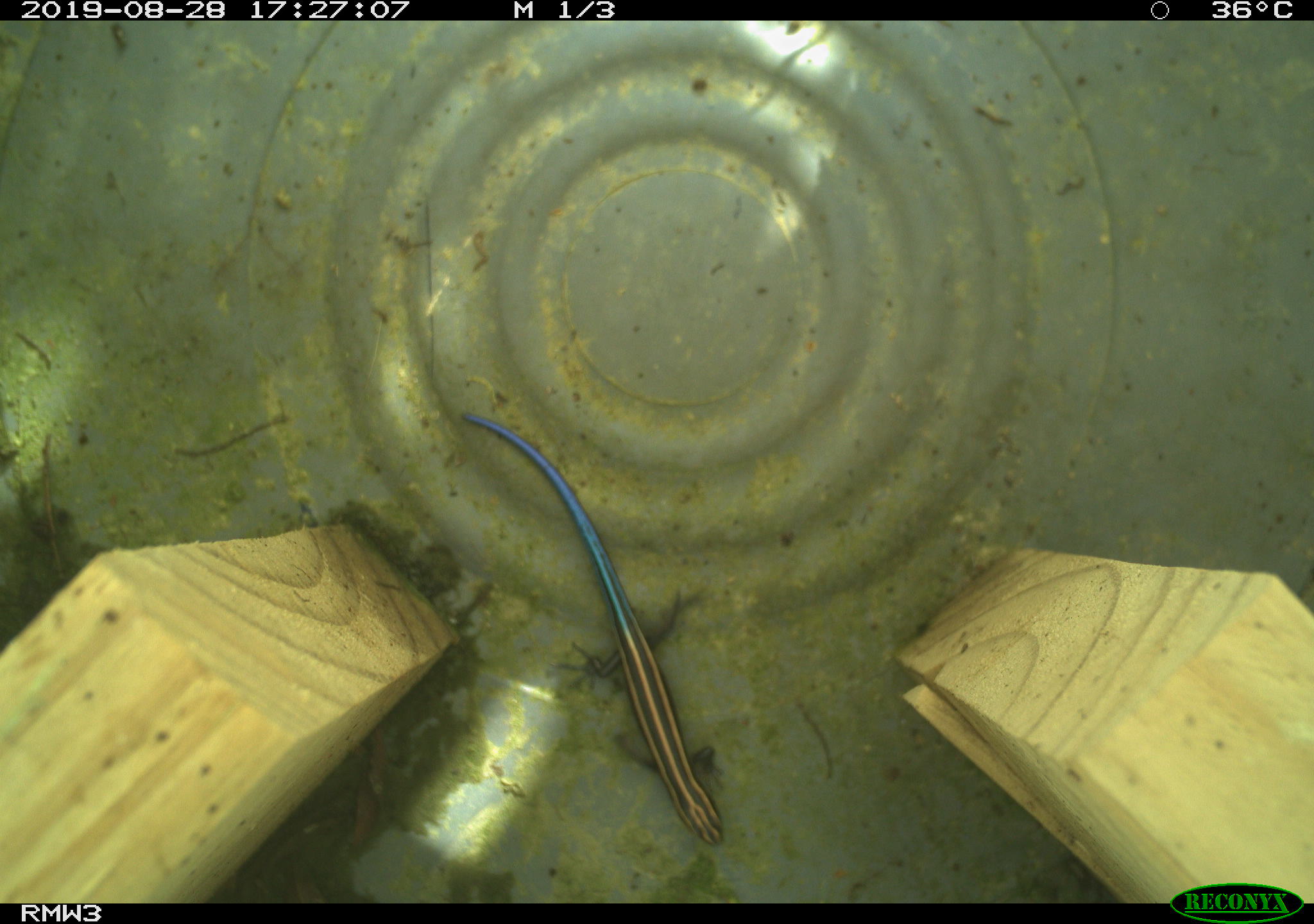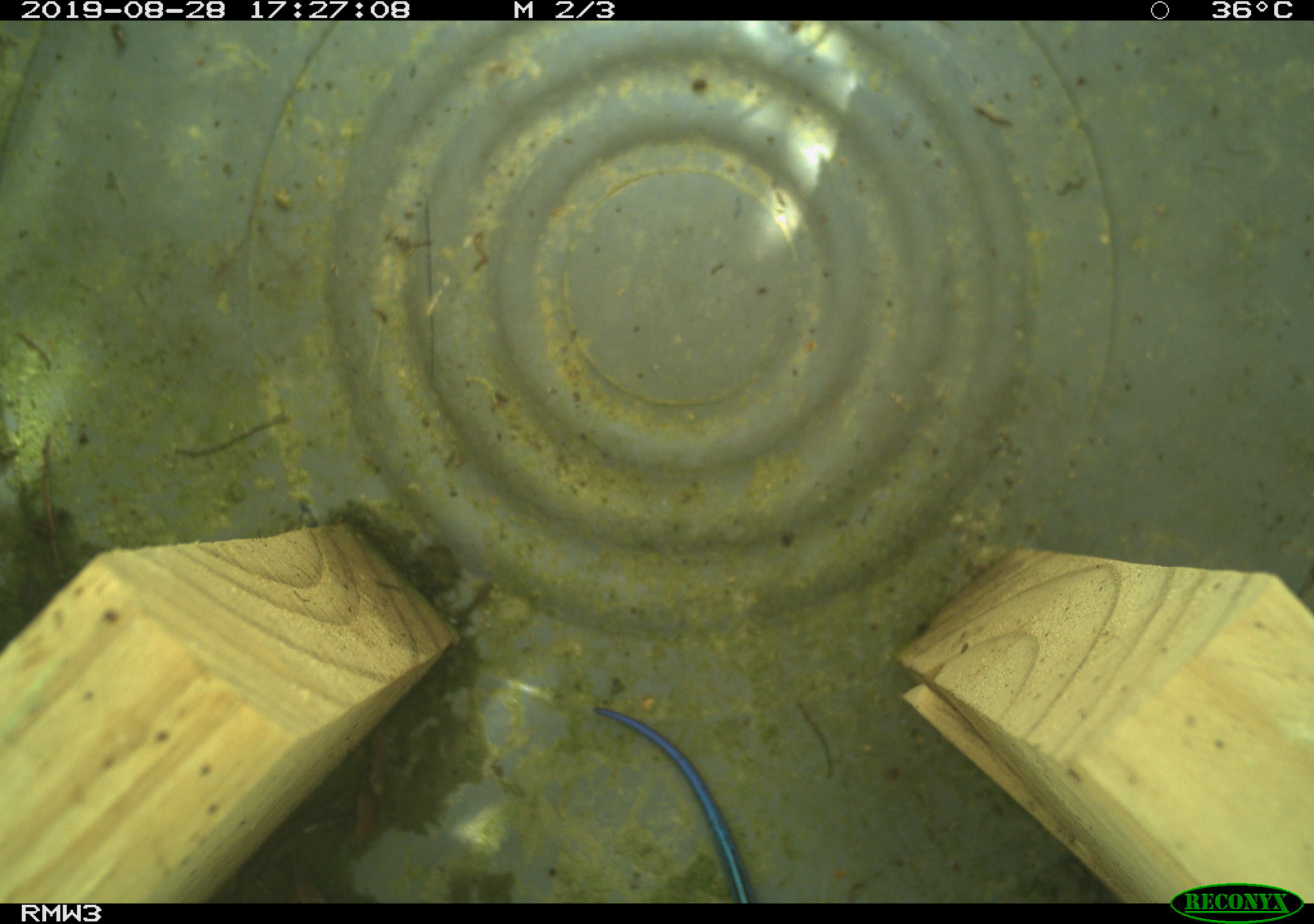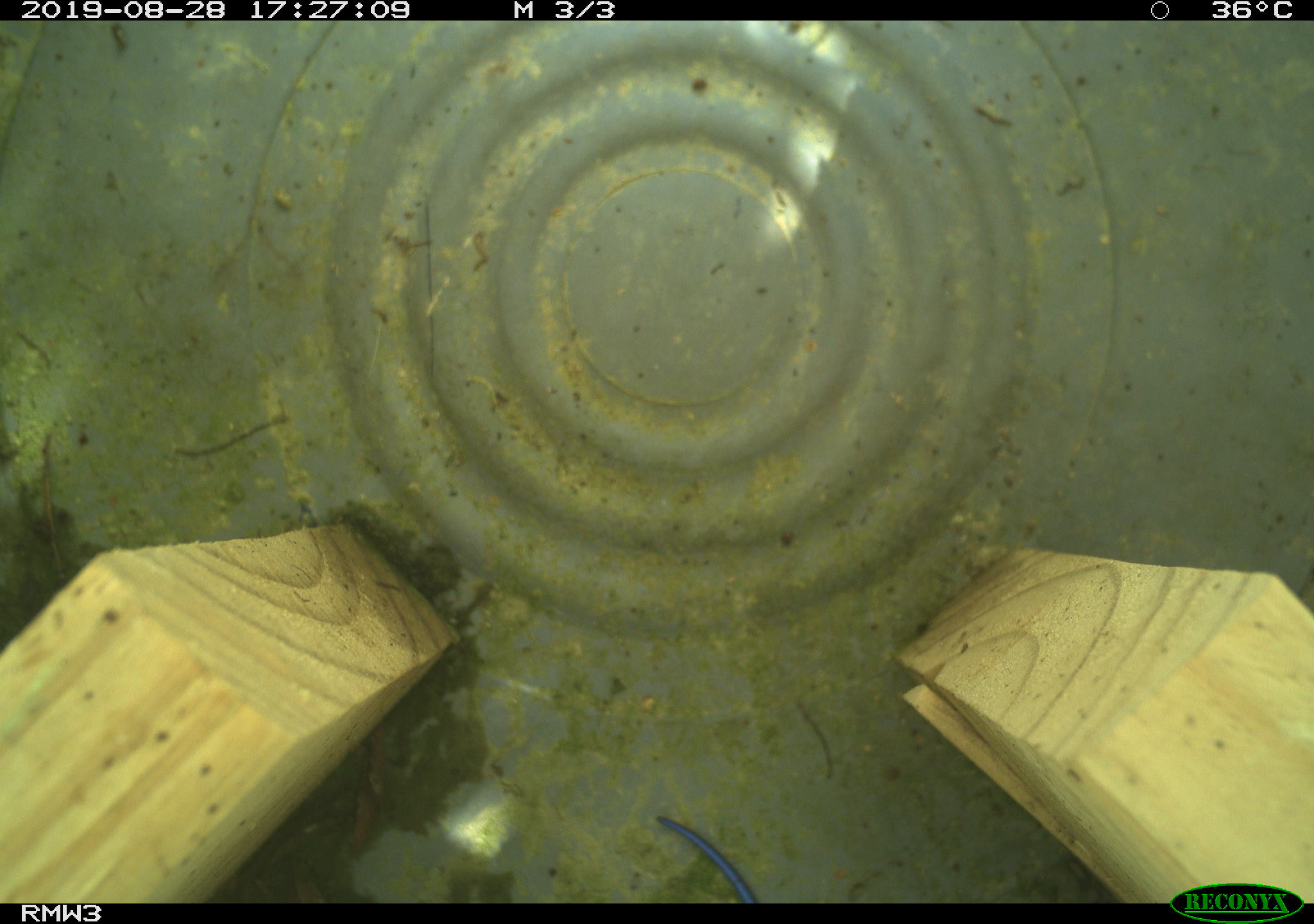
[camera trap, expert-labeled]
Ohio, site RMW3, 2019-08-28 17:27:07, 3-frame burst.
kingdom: Animalia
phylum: Chordata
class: Reptilia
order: Squamata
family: Scincidae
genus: Plestiodon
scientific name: Plestiodon fasciatus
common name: common five-lined skink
Common five-lined skink (Plestiodon fasciatus).